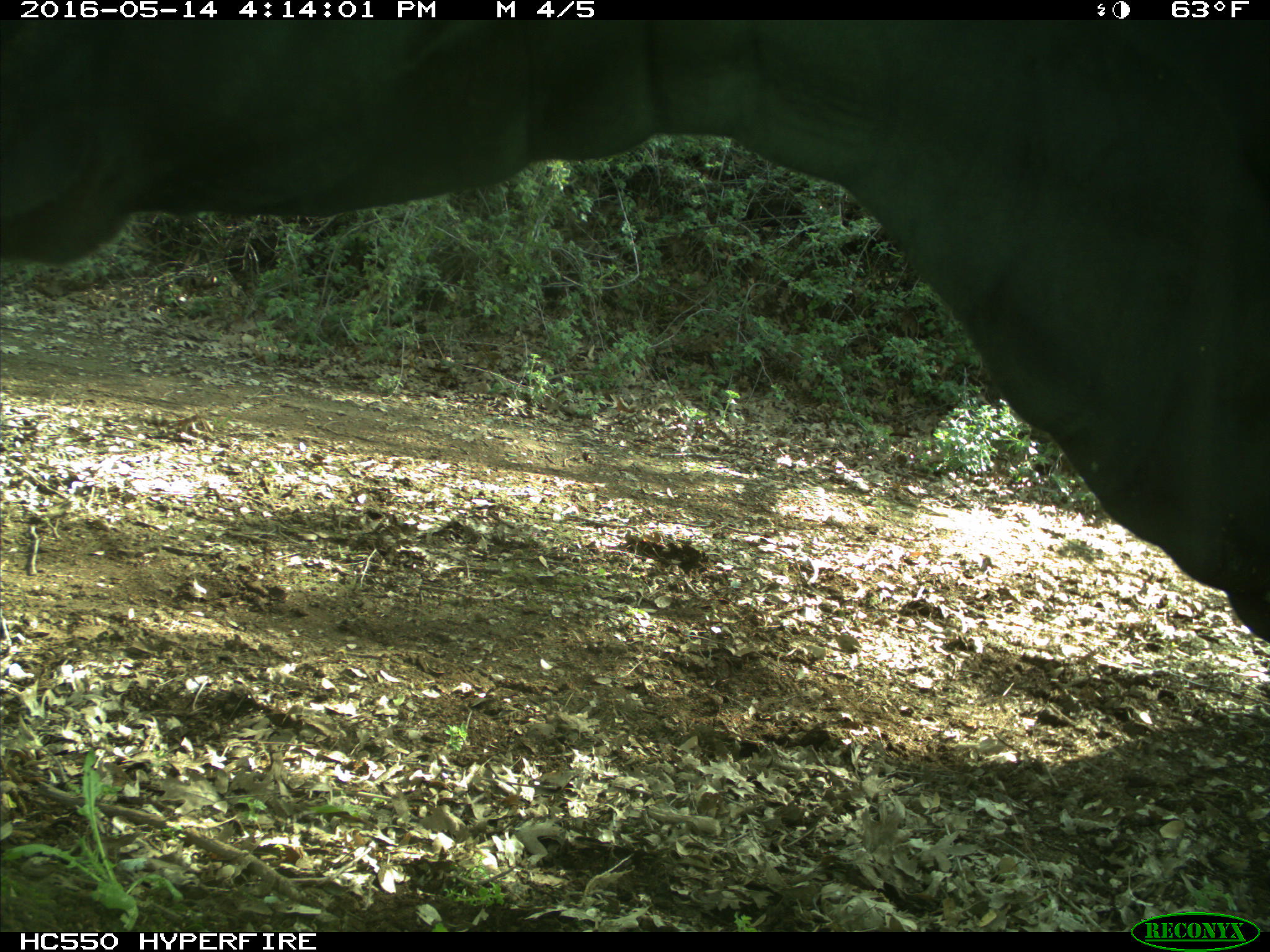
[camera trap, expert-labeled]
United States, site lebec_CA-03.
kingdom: Animalia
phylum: Chordata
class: Mammalia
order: Artiodactyla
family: Bovidae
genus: Bos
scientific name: Bos taurus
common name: domestic cow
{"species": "Bos taurus (domestic cow)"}